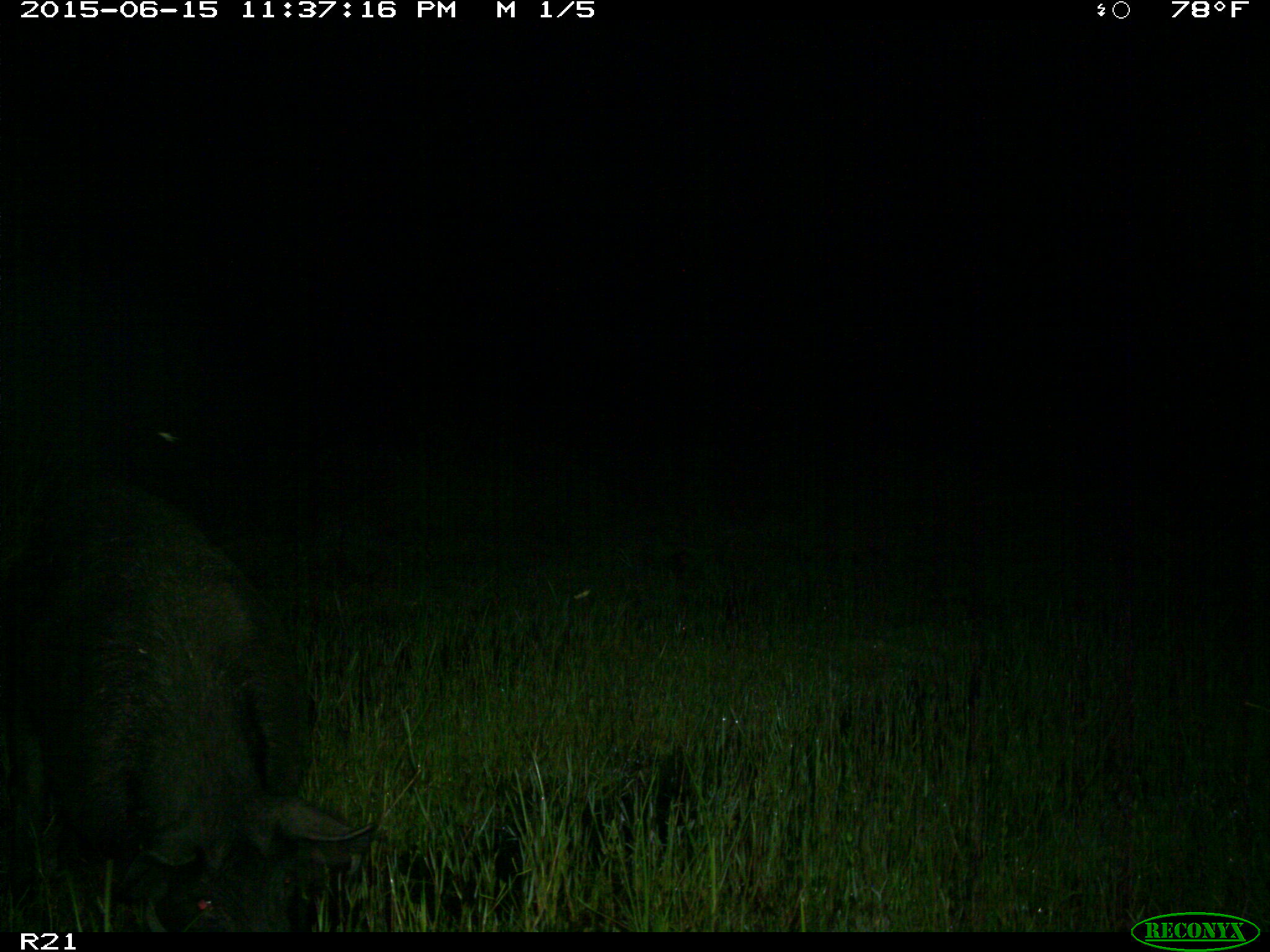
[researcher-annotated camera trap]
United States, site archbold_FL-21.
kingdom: Animalia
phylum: Chordata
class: Mammalia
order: Artiodactyla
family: Suidae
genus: Sus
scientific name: Sus scrofa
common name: wild boar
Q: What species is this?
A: Sus scrofa (wild boar).